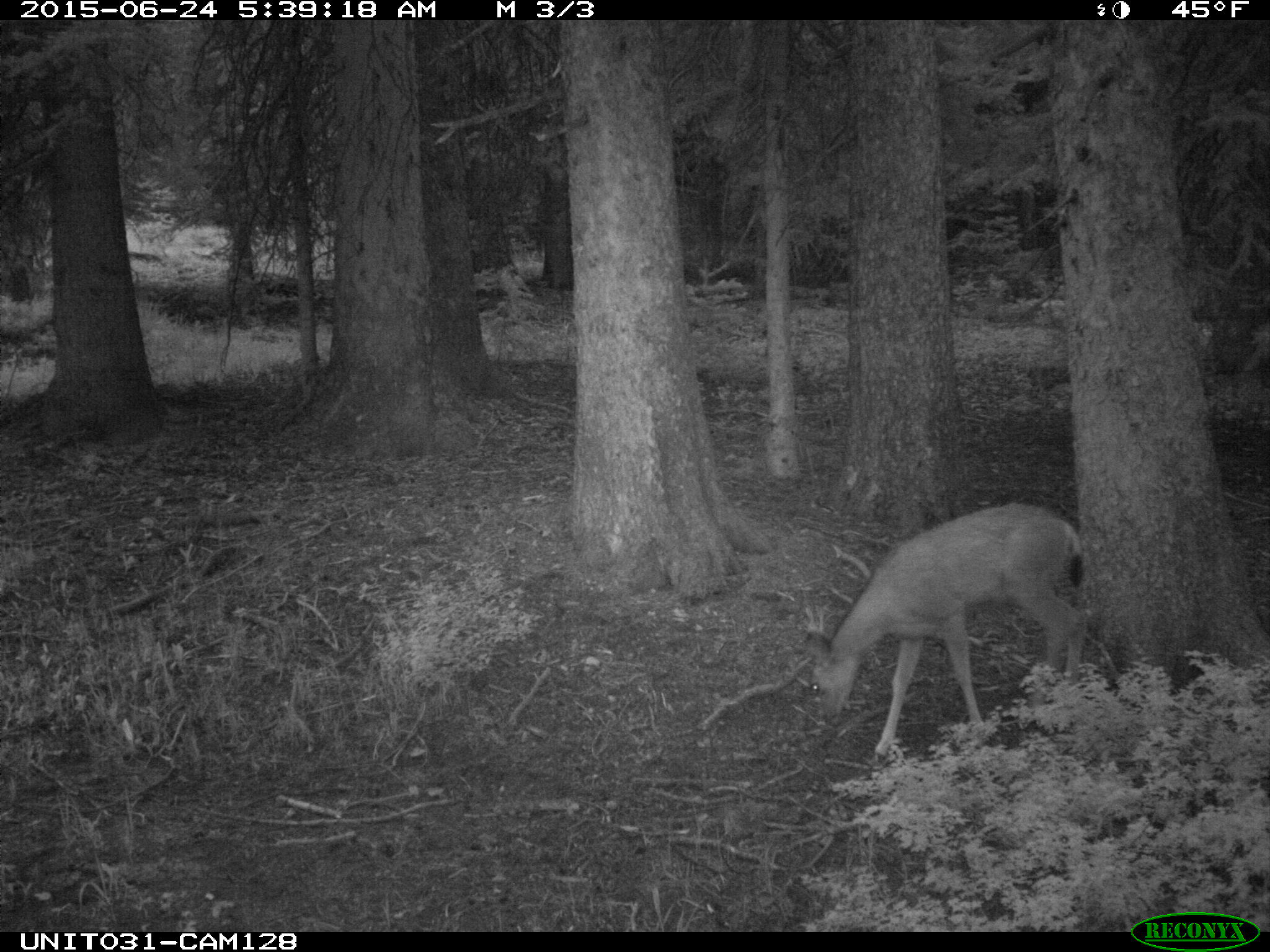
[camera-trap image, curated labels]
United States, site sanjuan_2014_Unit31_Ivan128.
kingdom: Animalia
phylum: Chordata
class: Mammalia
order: Artiodactyla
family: Cervidae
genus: Odocoileus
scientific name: Odocoileus hemionus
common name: mule deer